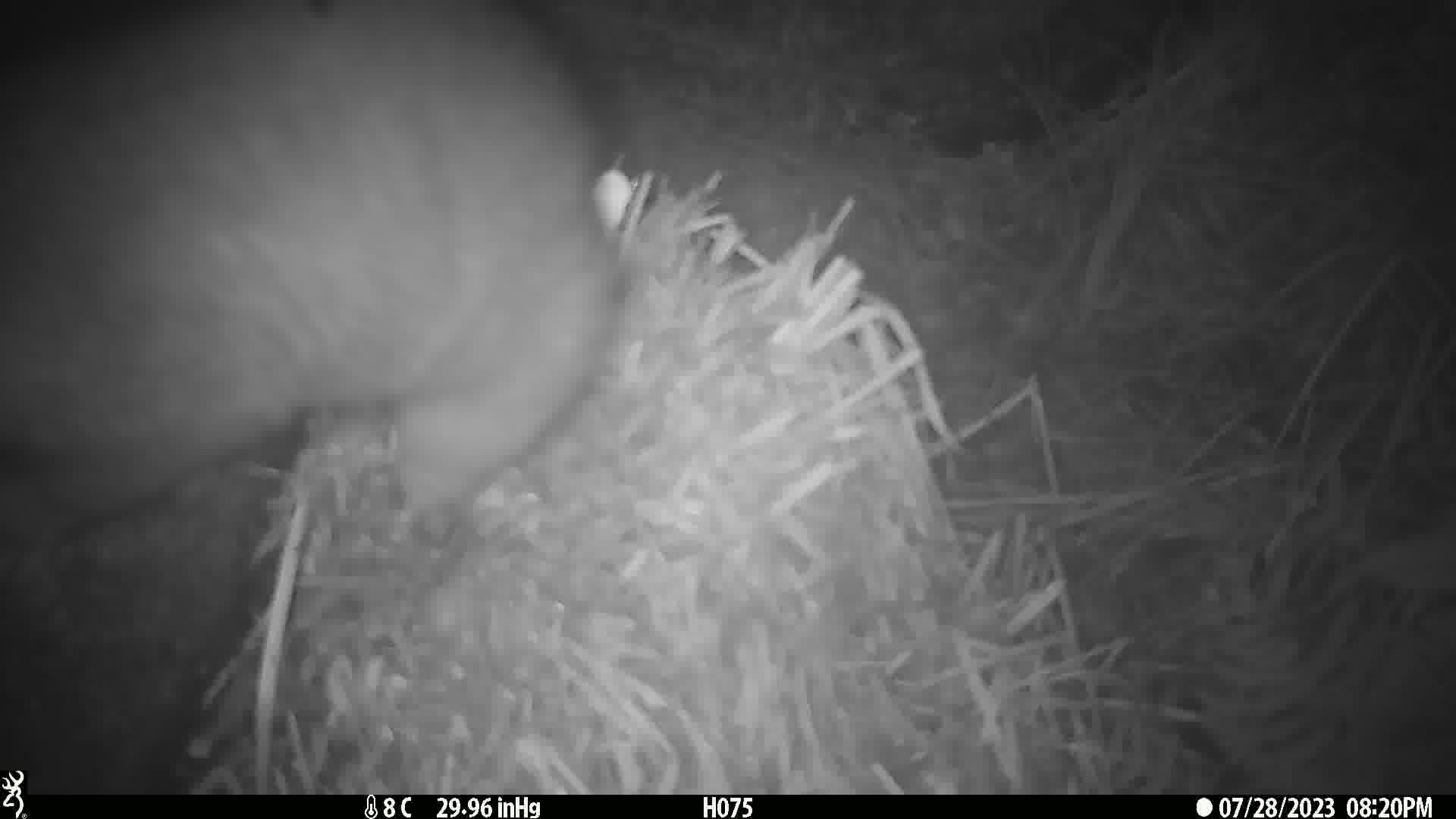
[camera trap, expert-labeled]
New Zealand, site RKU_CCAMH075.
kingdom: Animalia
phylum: Chordata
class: Mammalia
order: Diprotodontia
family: Phalangeridae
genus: Trichosurus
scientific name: Trichosurus vulpecula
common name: common brushtail possum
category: possum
Possum (common brushtail possum) (Trichosurus vulpecula).